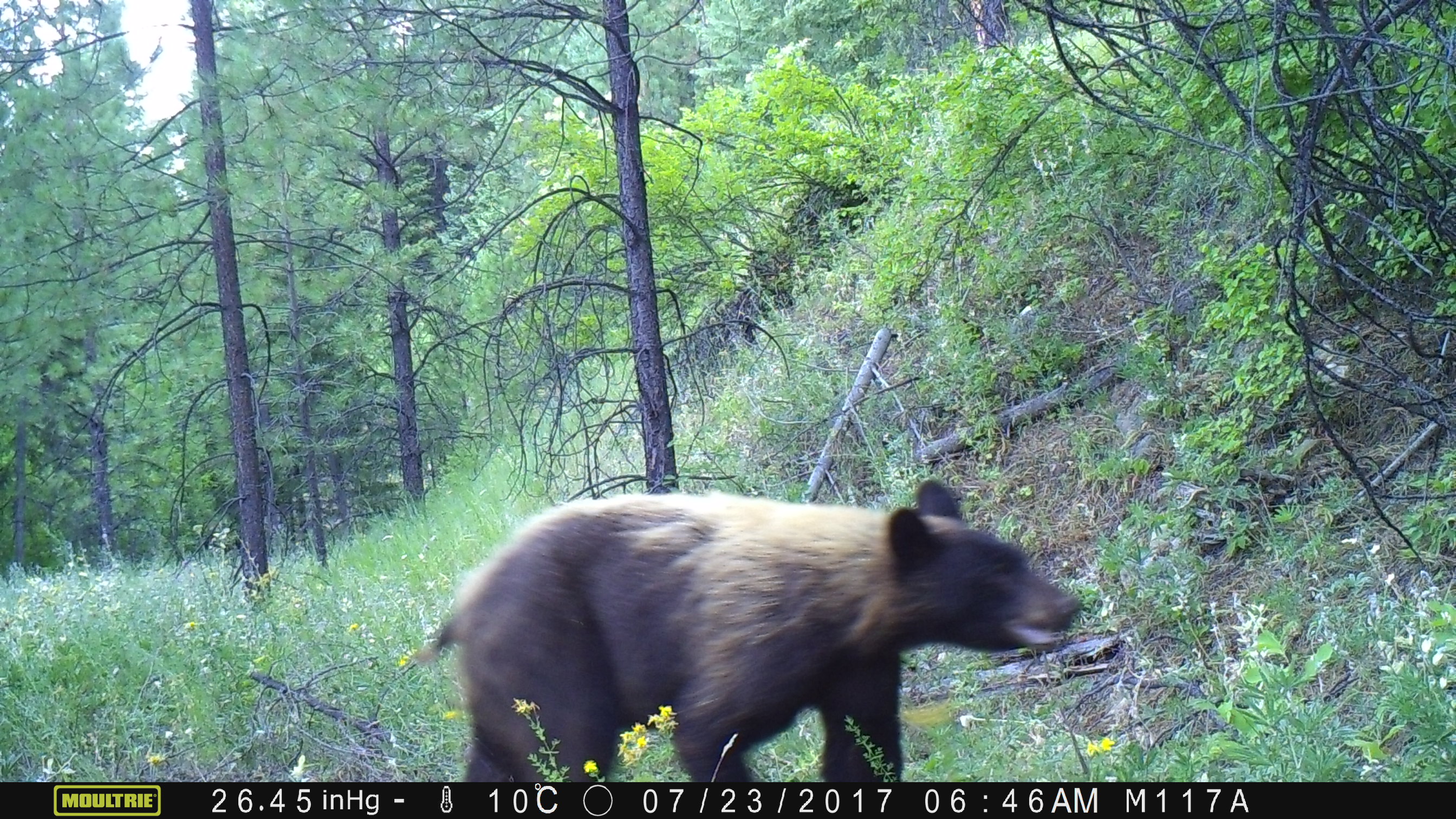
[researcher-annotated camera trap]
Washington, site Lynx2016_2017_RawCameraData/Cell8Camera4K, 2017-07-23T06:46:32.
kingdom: Animalia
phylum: Chordata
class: Mammalia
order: Carnivora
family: Ursidae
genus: Ursus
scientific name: Ursus americanus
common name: american black bear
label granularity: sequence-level